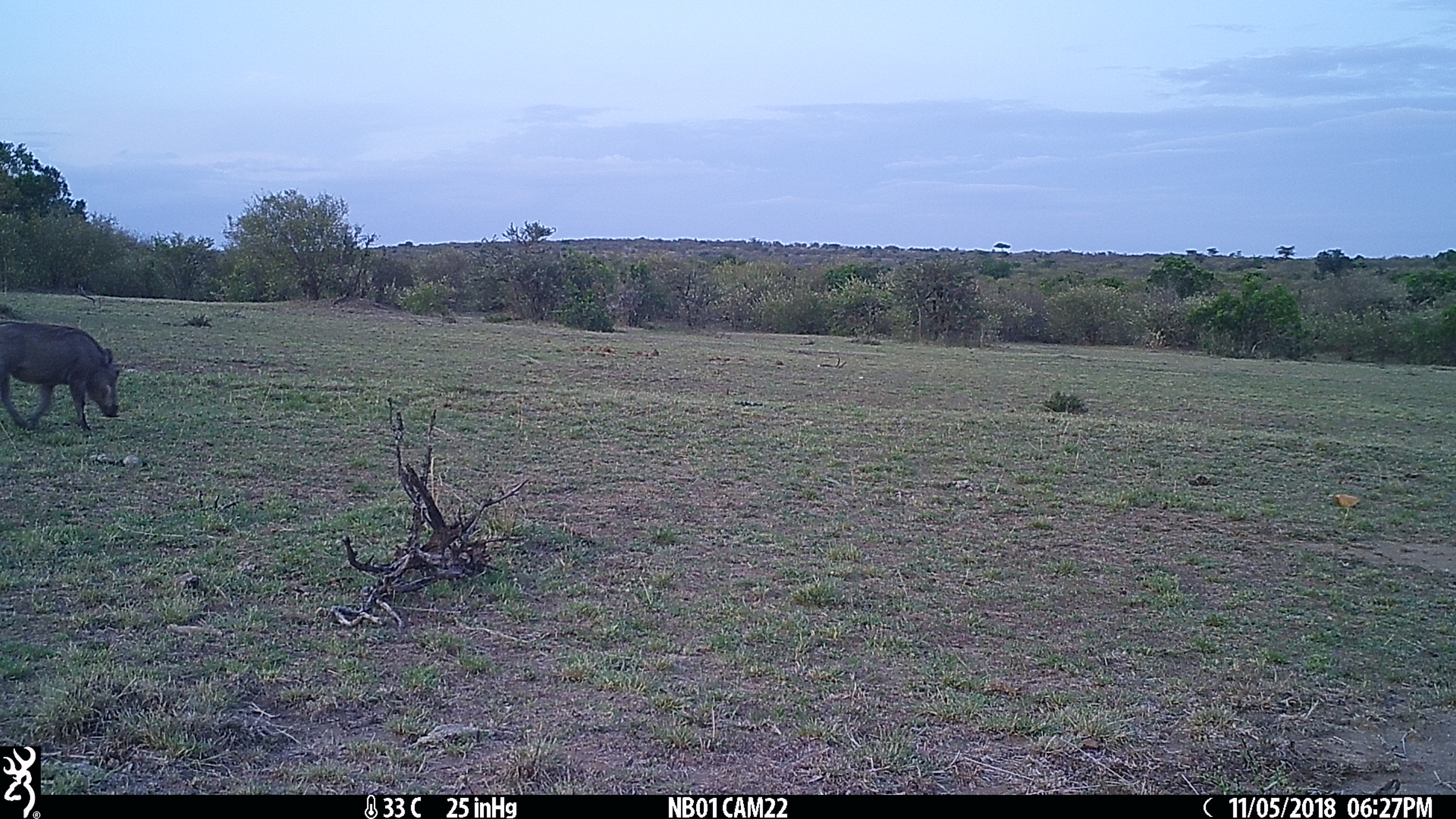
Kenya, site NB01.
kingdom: Animalia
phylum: Chordata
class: Mammalia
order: Artiodactyla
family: Suidae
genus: Phacochoerus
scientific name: Phacochoerus africanus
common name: common warthog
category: warthog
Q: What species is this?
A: Warthog (common warthog) (Phacochoerus africanus).